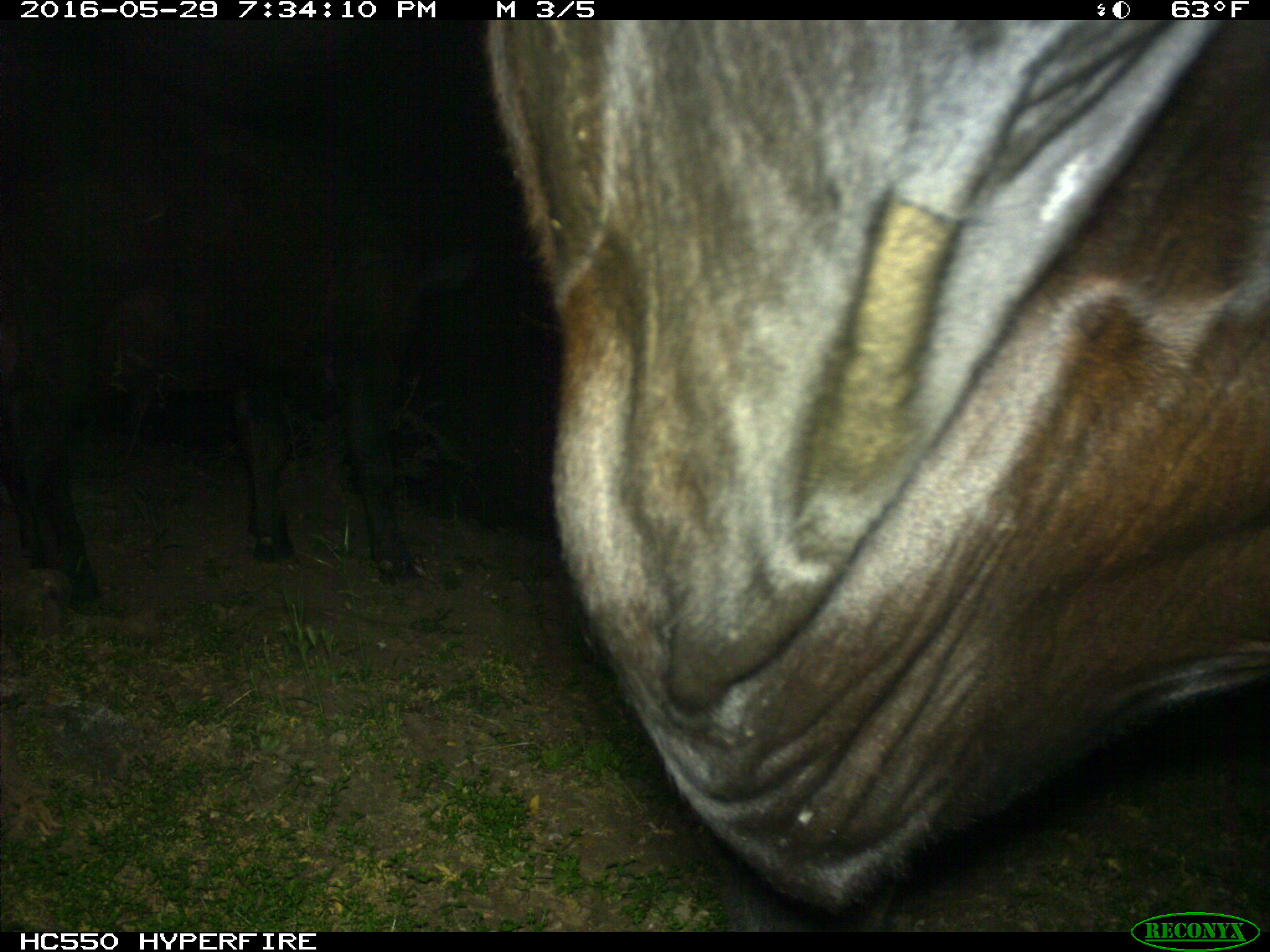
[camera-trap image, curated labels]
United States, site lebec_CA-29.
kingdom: Animalia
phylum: Chordata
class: Mammalia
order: Artiodactyla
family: Bovidae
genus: Bos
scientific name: Bos taurus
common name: domestic cow